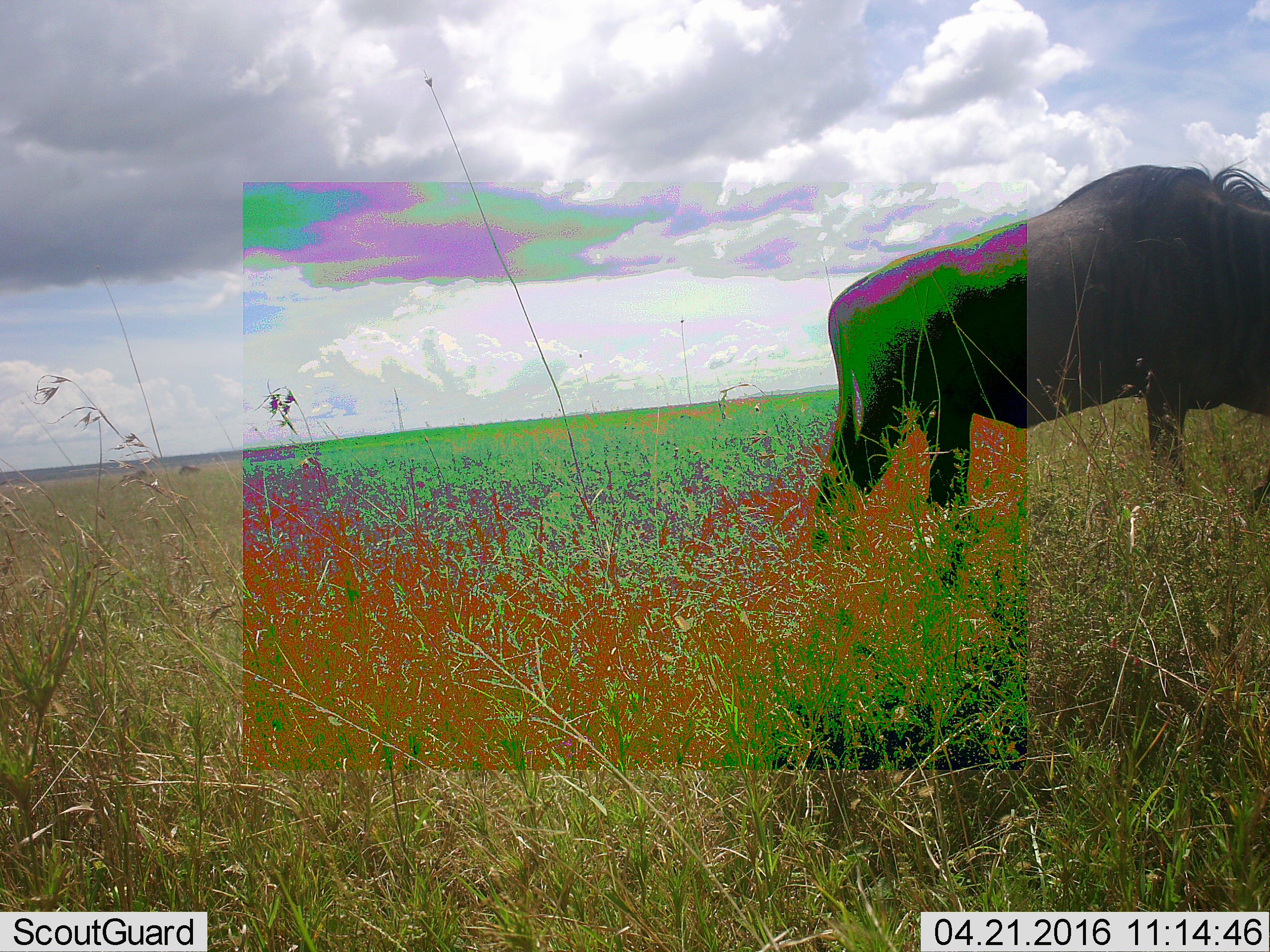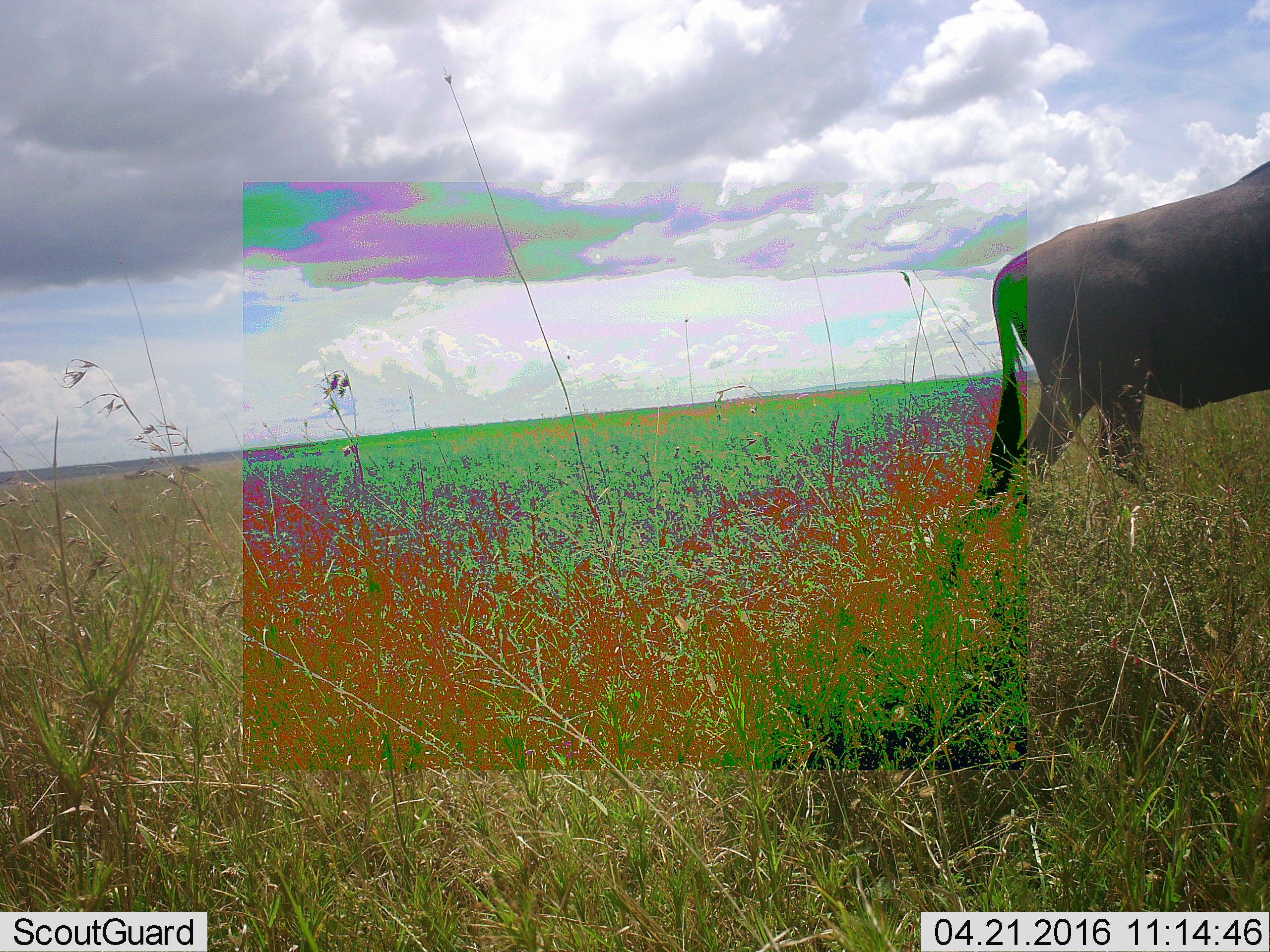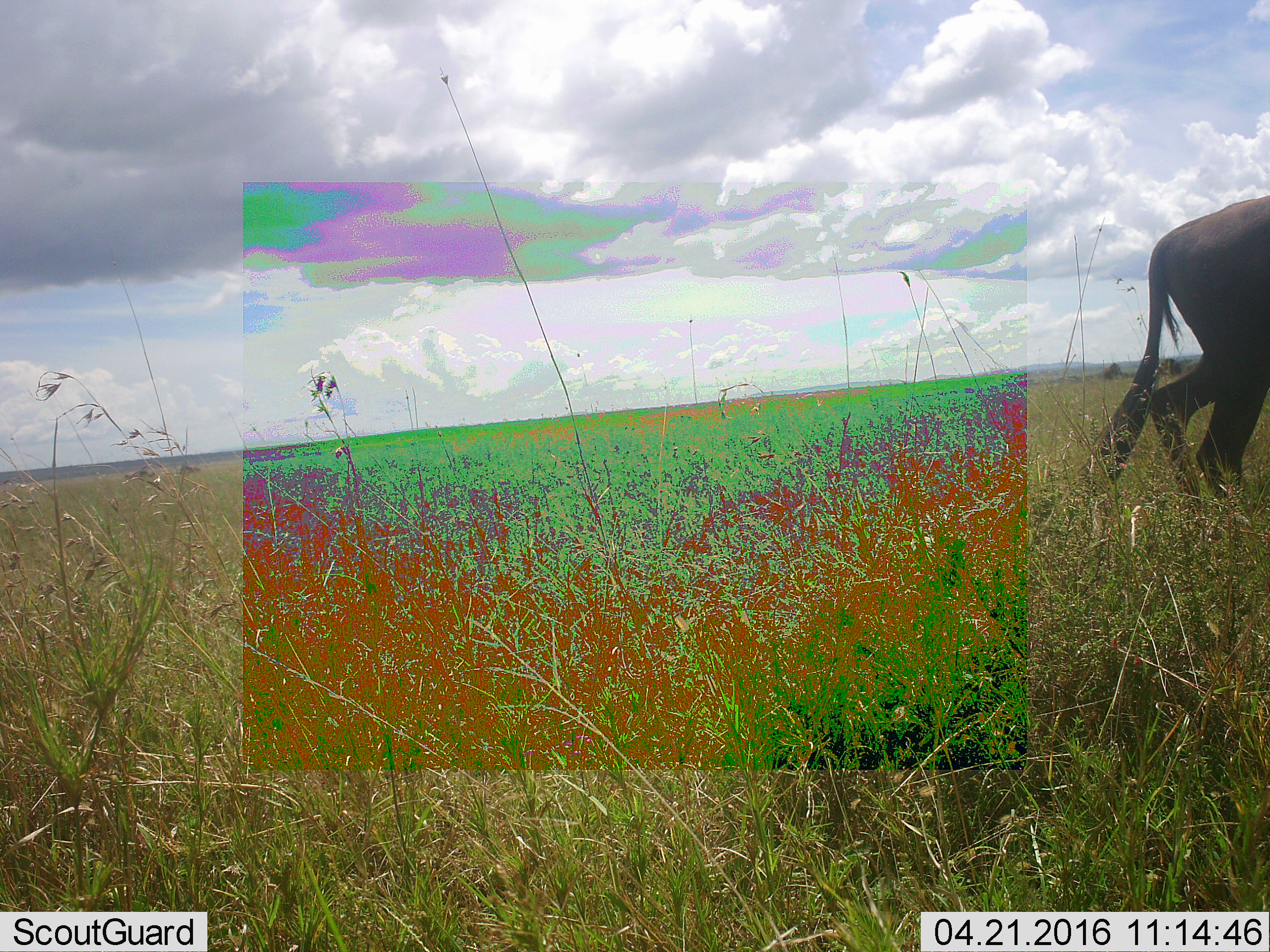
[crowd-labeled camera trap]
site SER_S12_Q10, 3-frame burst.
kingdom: Animalia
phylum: Chordata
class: Mammalia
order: Artiodactyla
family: Bovidae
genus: Connochaetes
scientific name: Connochaetes taurinus taurinus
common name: blue wildebeest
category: wildebeestblue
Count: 1.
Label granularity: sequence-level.